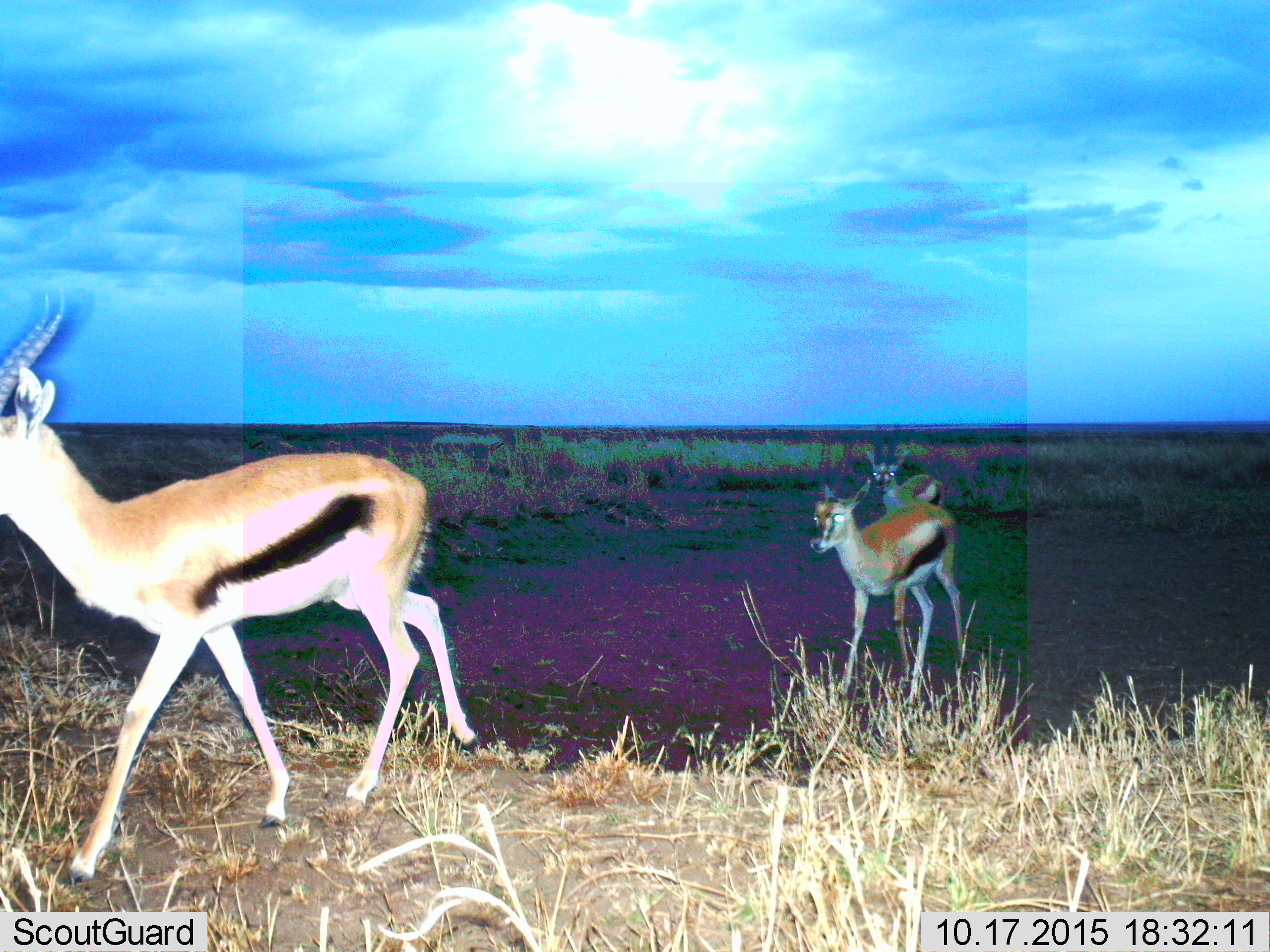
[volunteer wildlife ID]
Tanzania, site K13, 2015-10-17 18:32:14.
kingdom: Animalia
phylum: Chordata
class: Mammalia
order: Artiodactyla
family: Bovidae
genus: Eudorcas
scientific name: Eudorcas thomsonii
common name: thomson's gazelle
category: gazellethomsons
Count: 3.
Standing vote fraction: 0%.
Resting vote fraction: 0%.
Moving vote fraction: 100%.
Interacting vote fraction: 0%.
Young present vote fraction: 0%.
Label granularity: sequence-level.